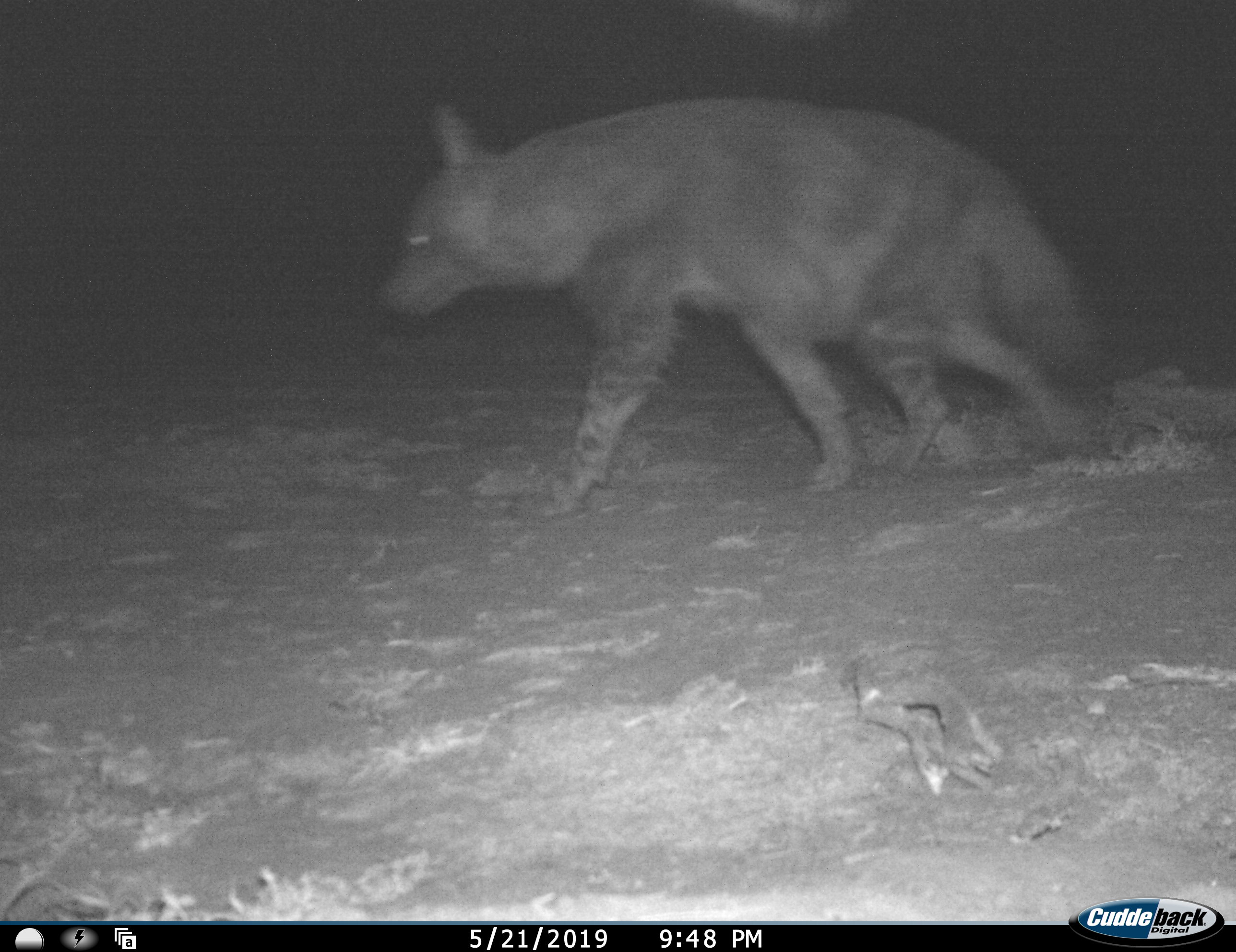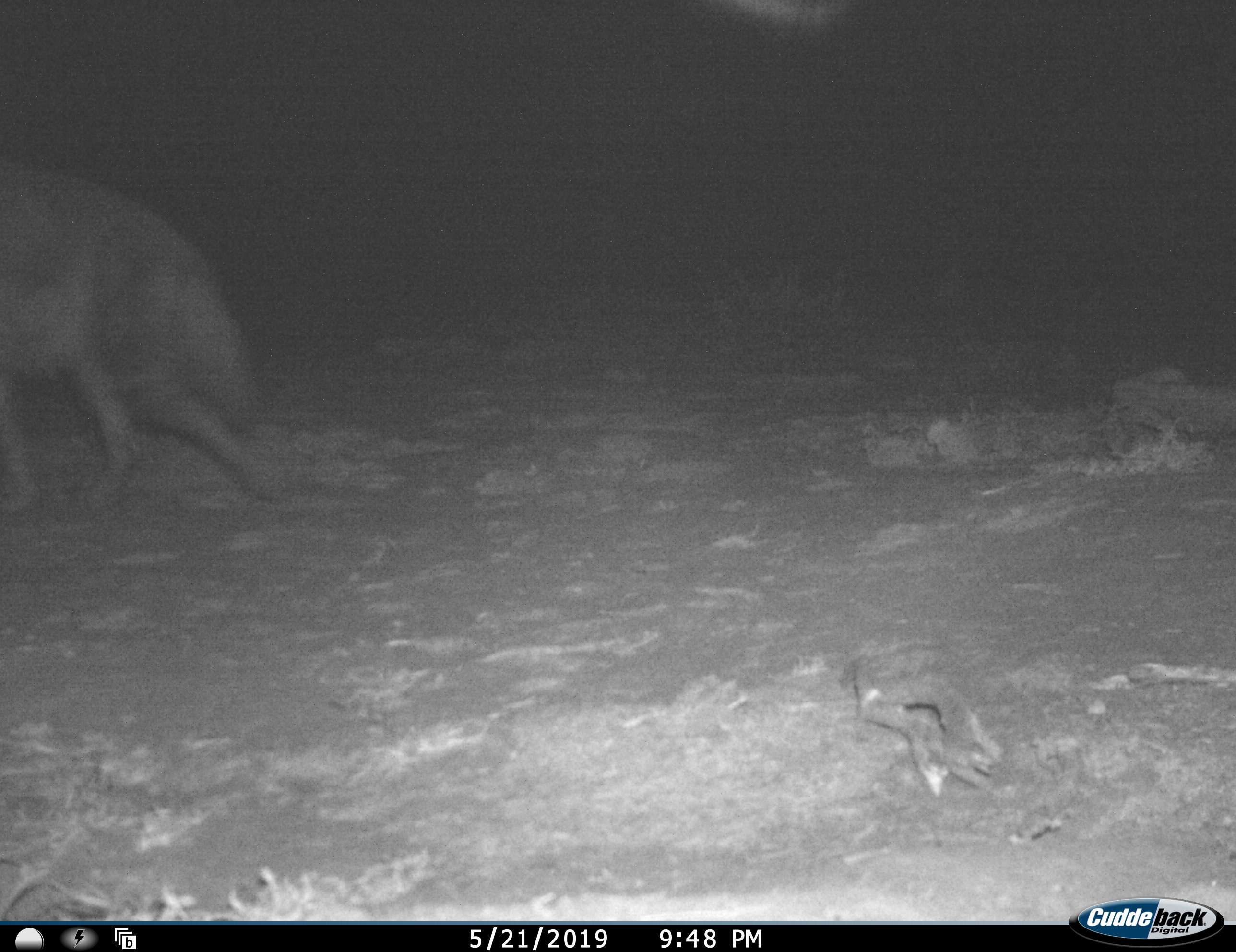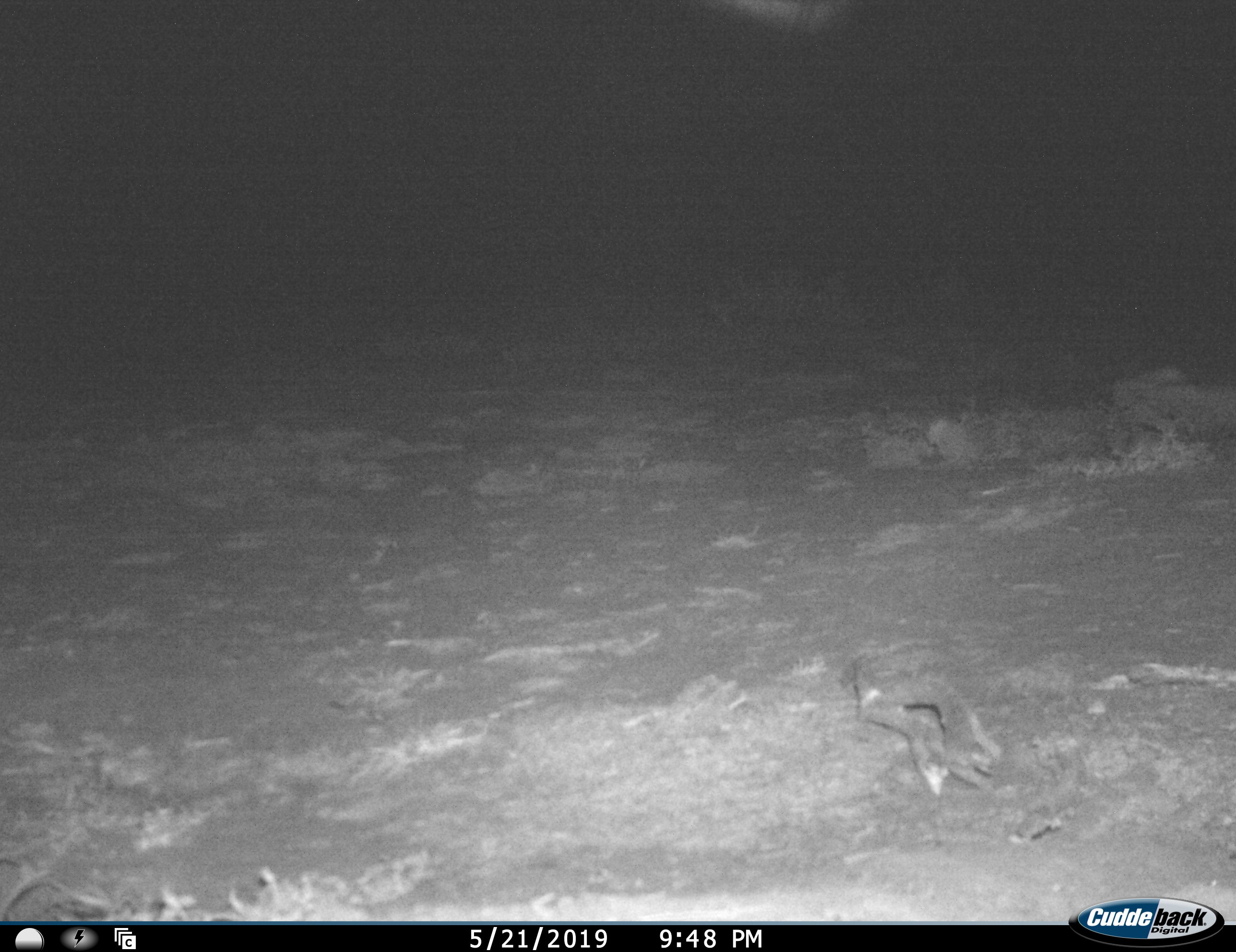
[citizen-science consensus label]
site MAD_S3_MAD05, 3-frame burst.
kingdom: Animalia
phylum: Chordata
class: Mammalia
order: Carnivora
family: Hyaenidae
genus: Parahyaena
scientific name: Parahyaena brunnea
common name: brown hyena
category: hyenabrown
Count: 1.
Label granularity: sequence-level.